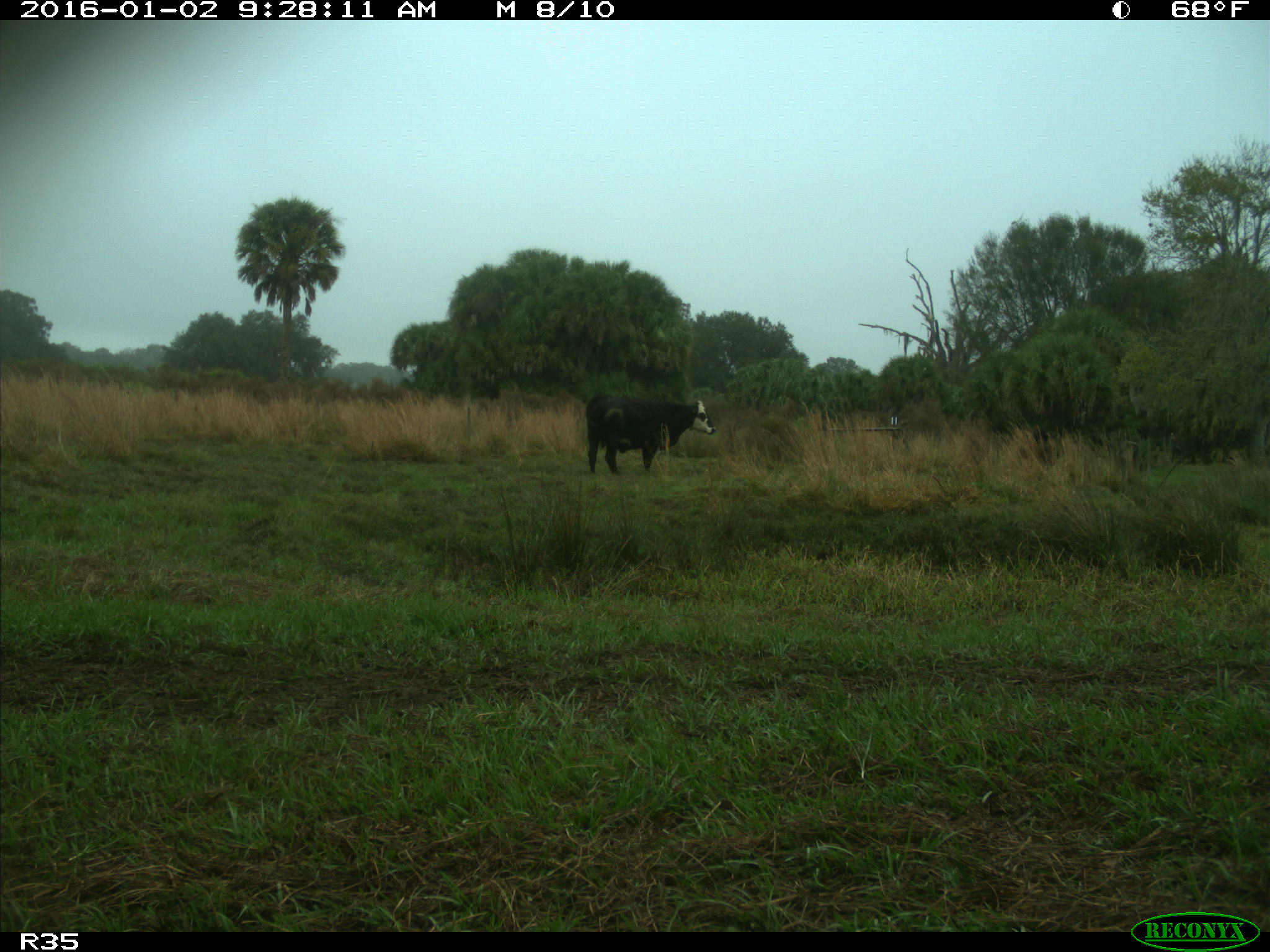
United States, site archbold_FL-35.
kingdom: Animalia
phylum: Chordata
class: Mammalia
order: Artiodactyla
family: Bovidae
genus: Bos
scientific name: Bos taurus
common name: domestic cow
Bos taurus (domestic cow).